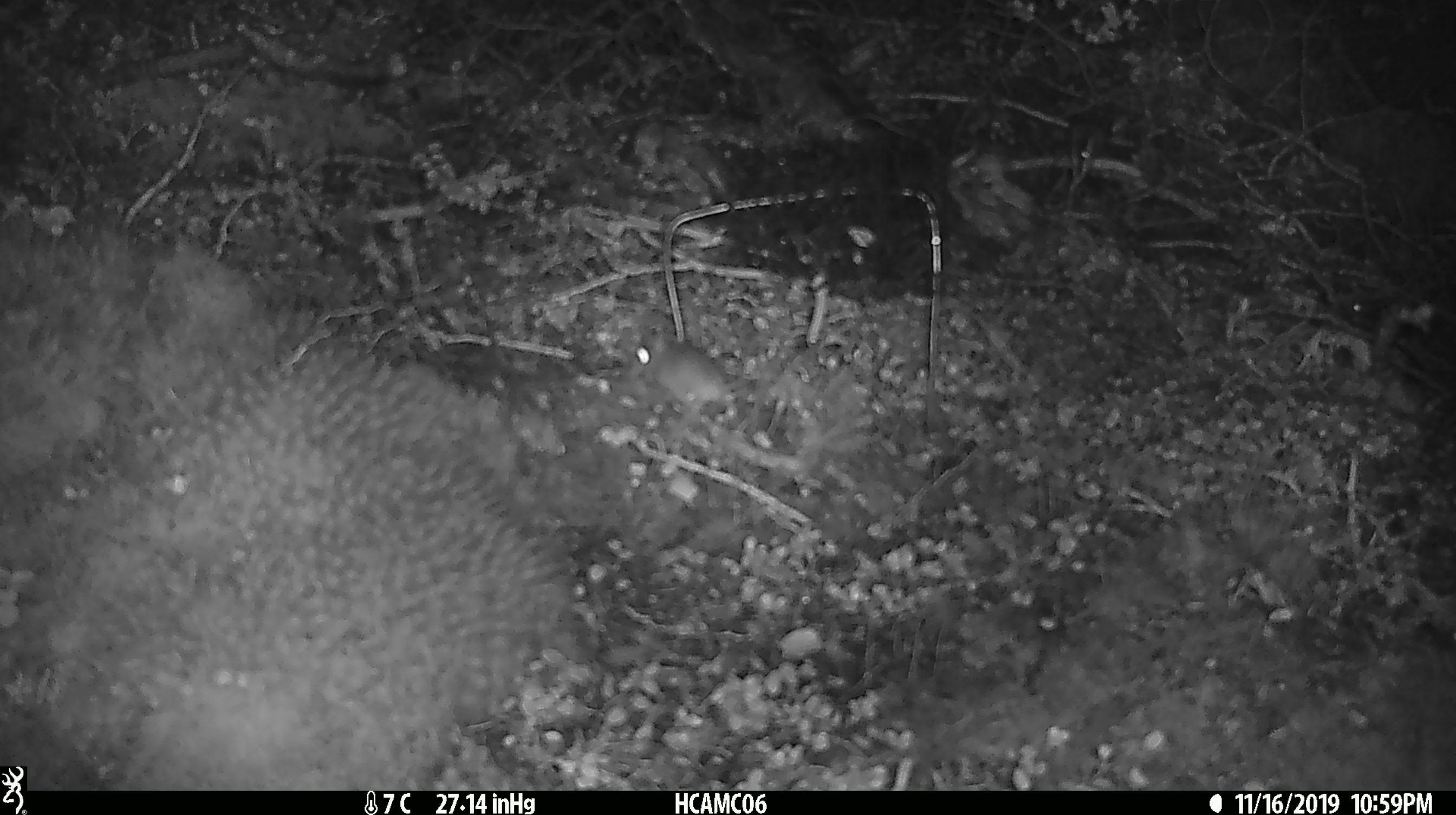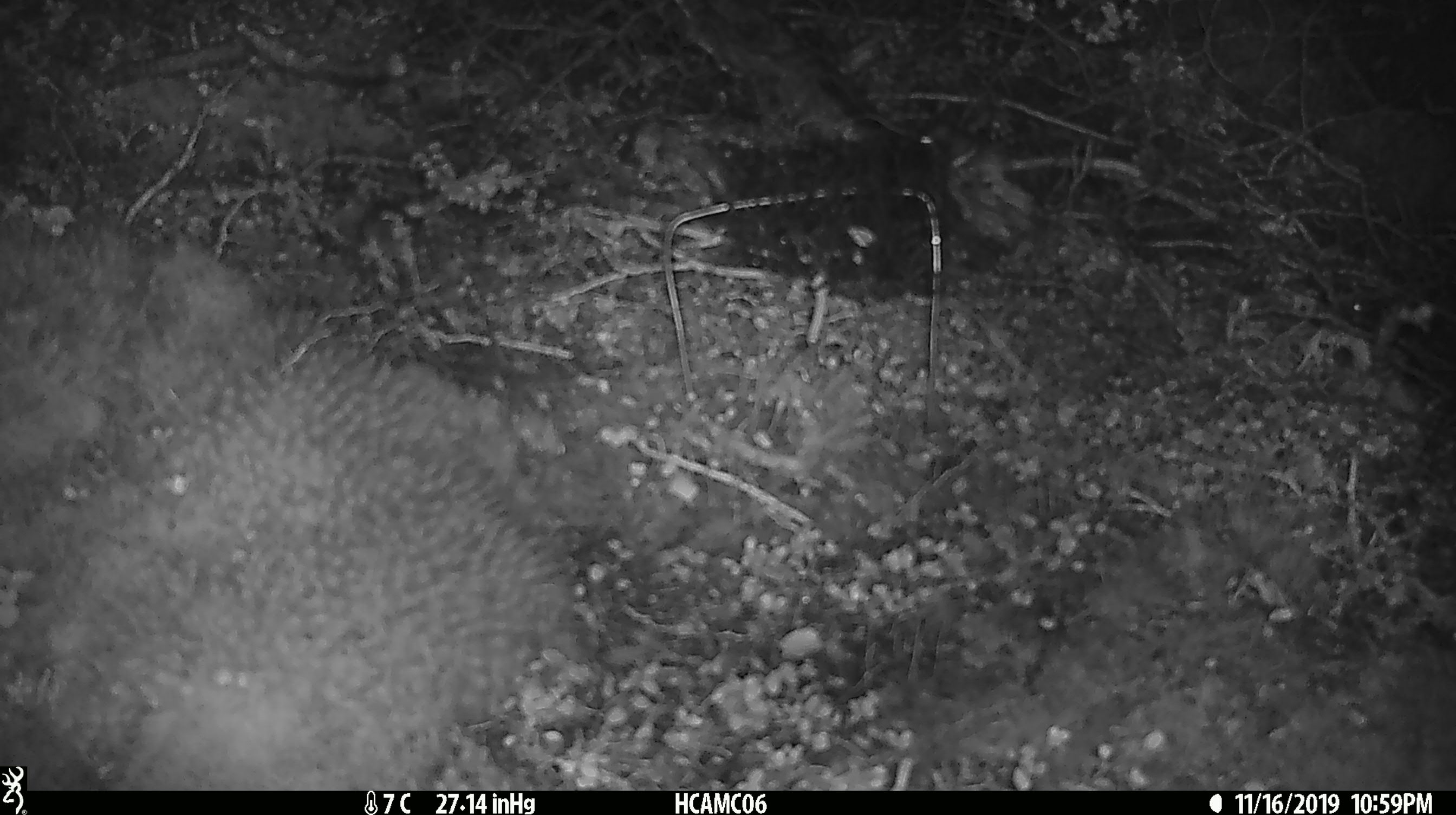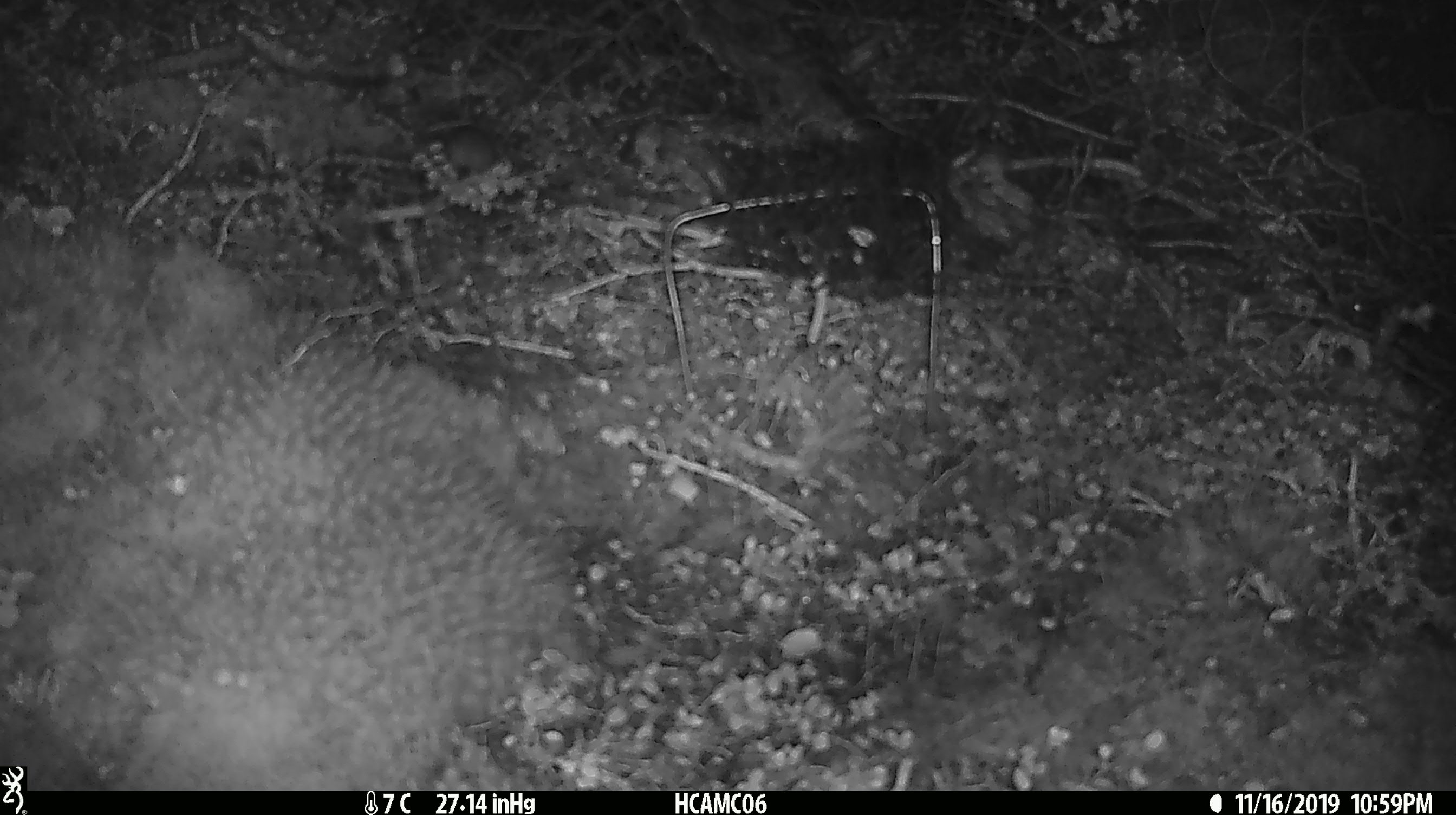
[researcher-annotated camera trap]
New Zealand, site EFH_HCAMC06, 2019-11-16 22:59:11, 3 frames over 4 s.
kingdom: Animalia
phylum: Chordata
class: Mammalia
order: Rodentia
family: Muridae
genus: Mus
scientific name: Mus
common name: mouse